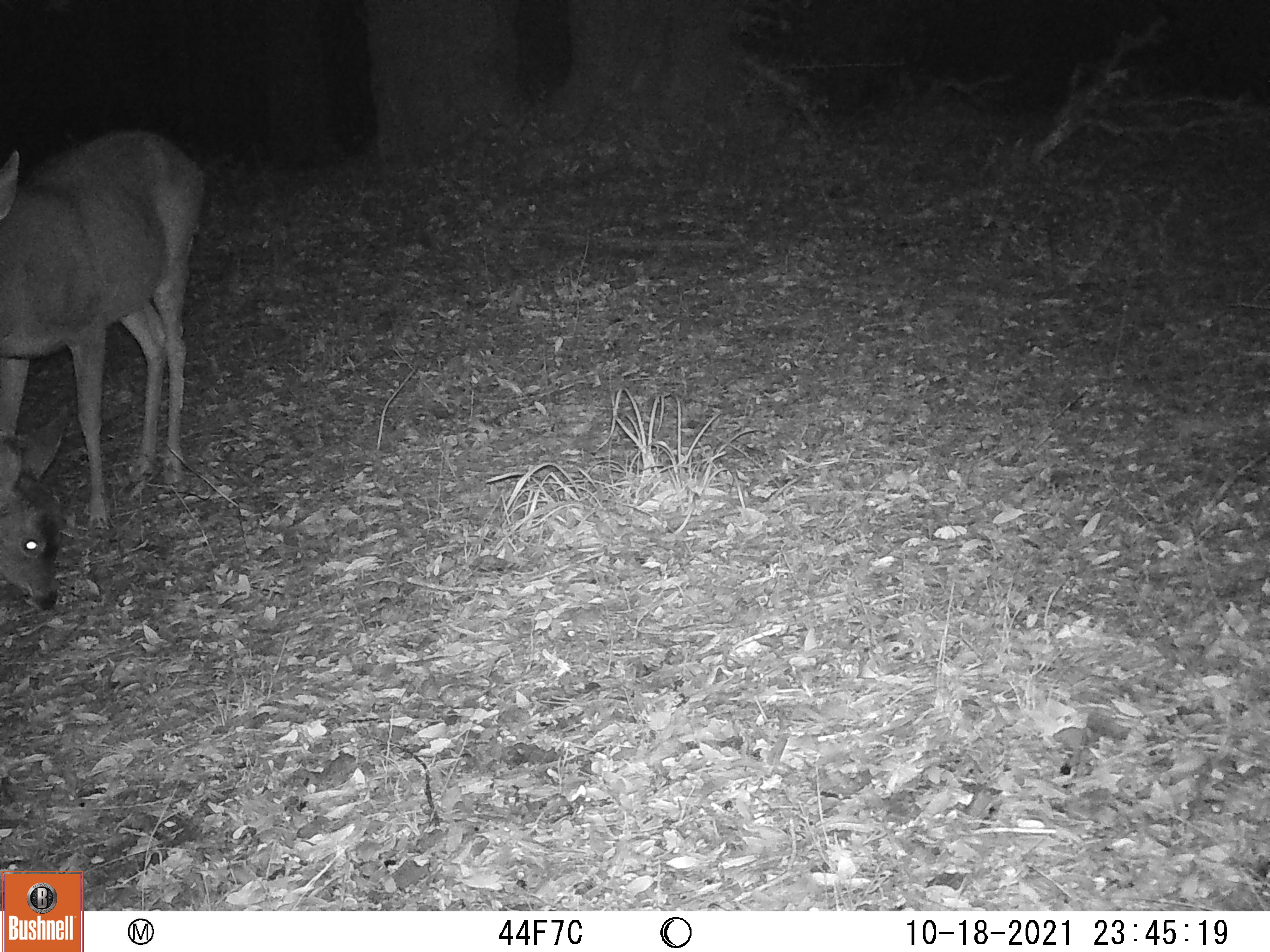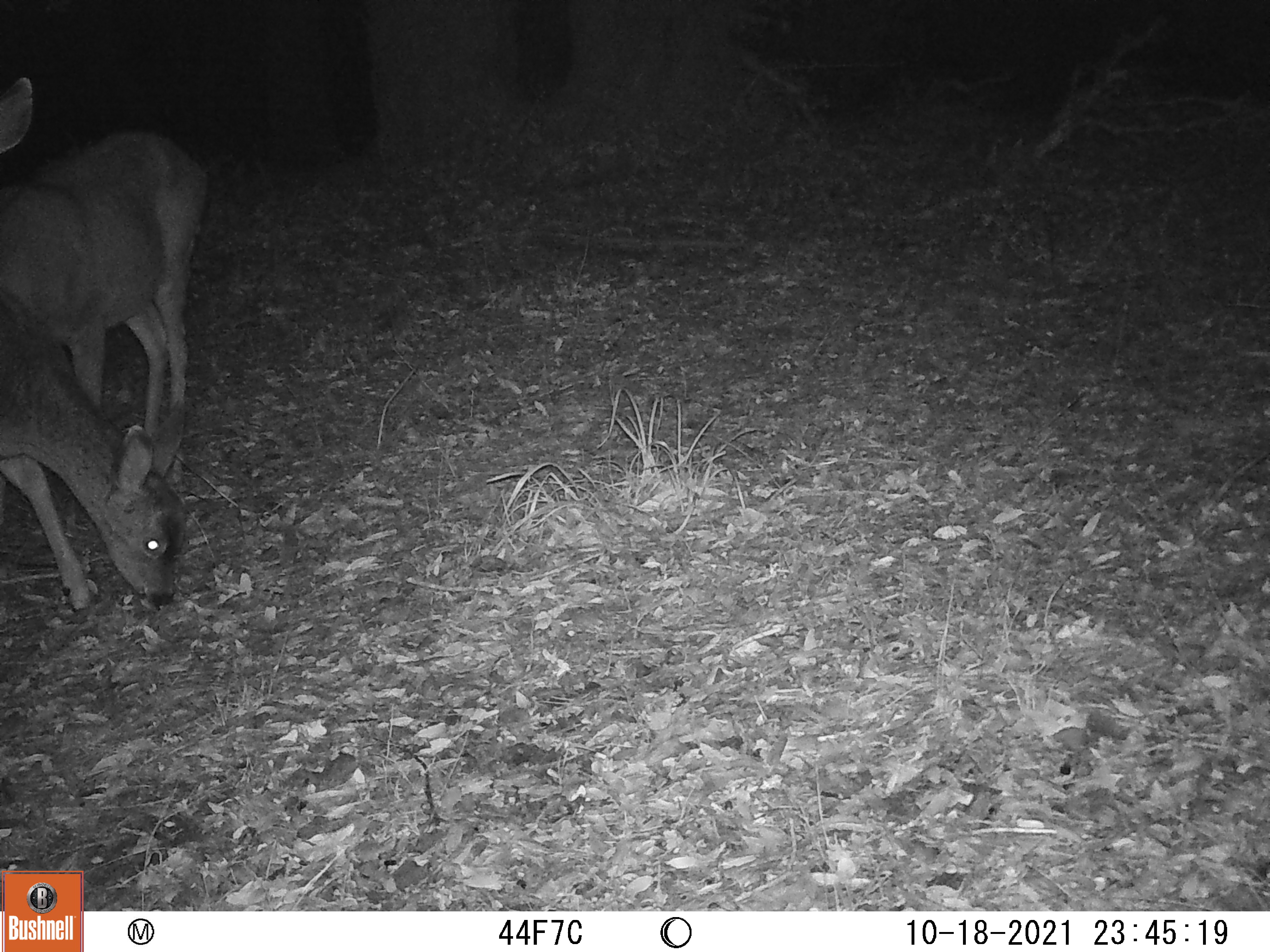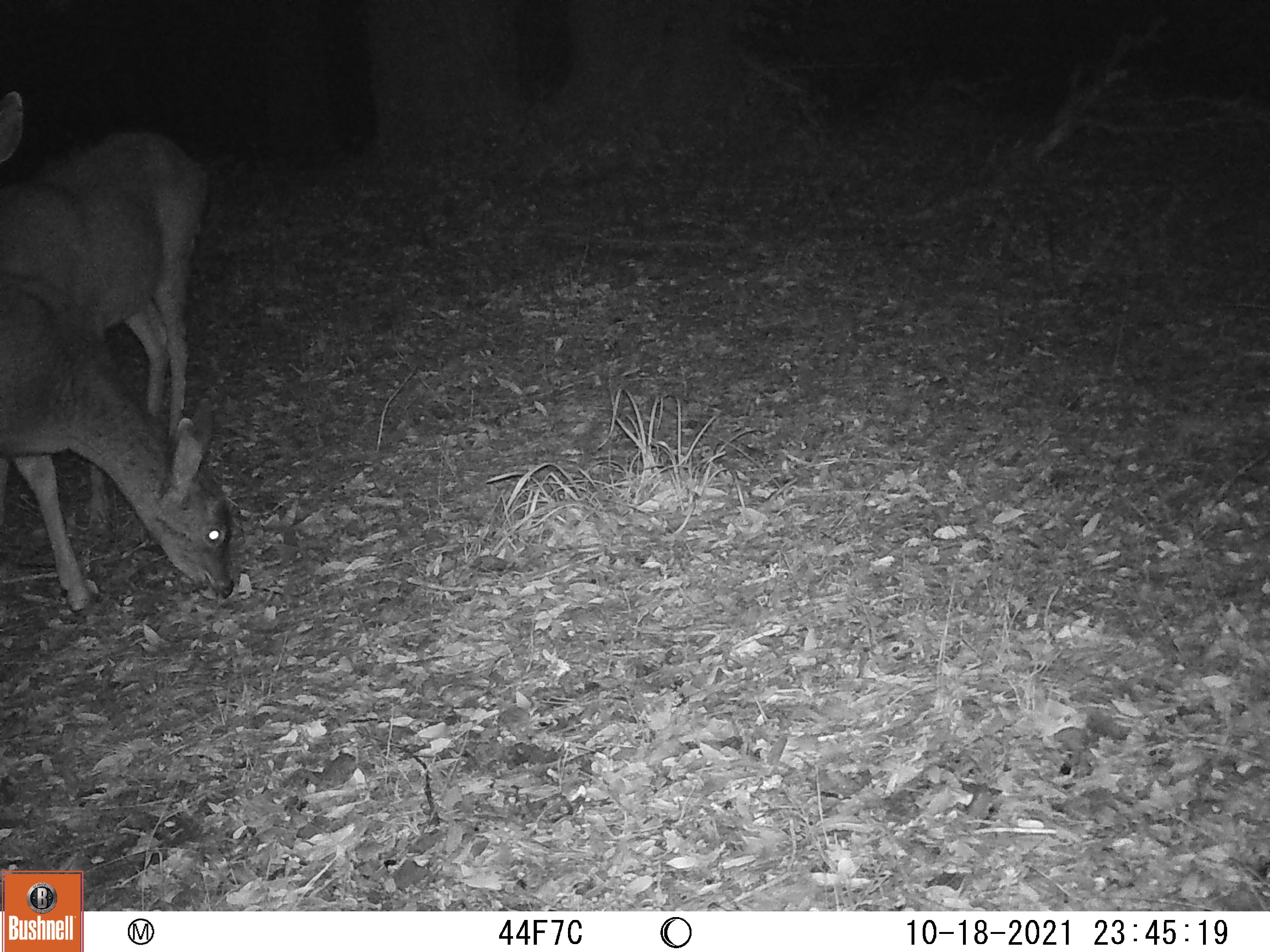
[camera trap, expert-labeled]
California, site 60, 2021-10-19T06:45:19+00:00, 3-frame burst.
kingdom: Animalia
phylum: Chordata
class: Mammalia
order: Artiodactyla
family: Cervidae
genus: Odocoileus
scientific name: Odocoileus hemionus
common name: mule deer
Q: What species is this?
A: Mule deer (Odocoileus hemionus).